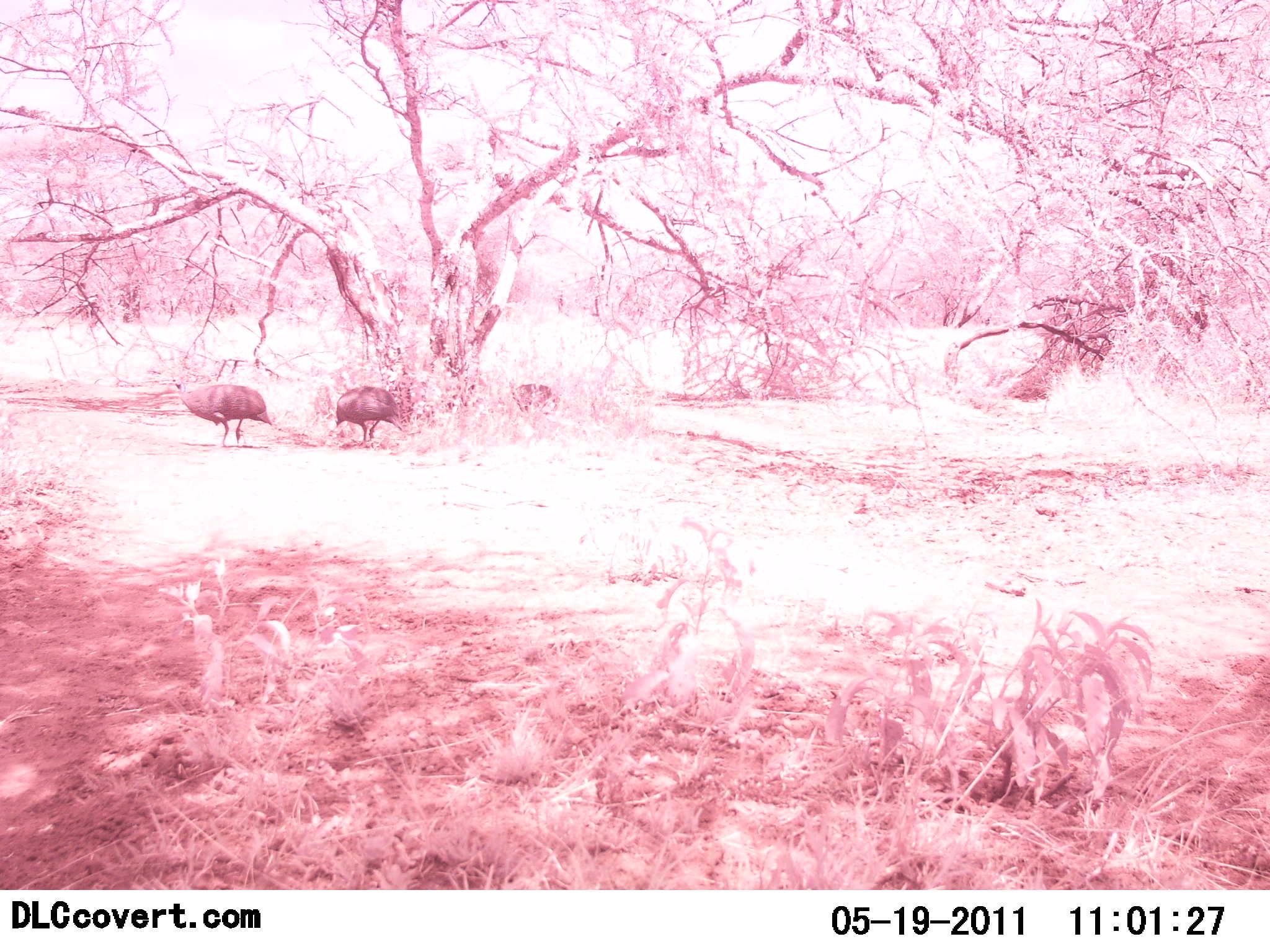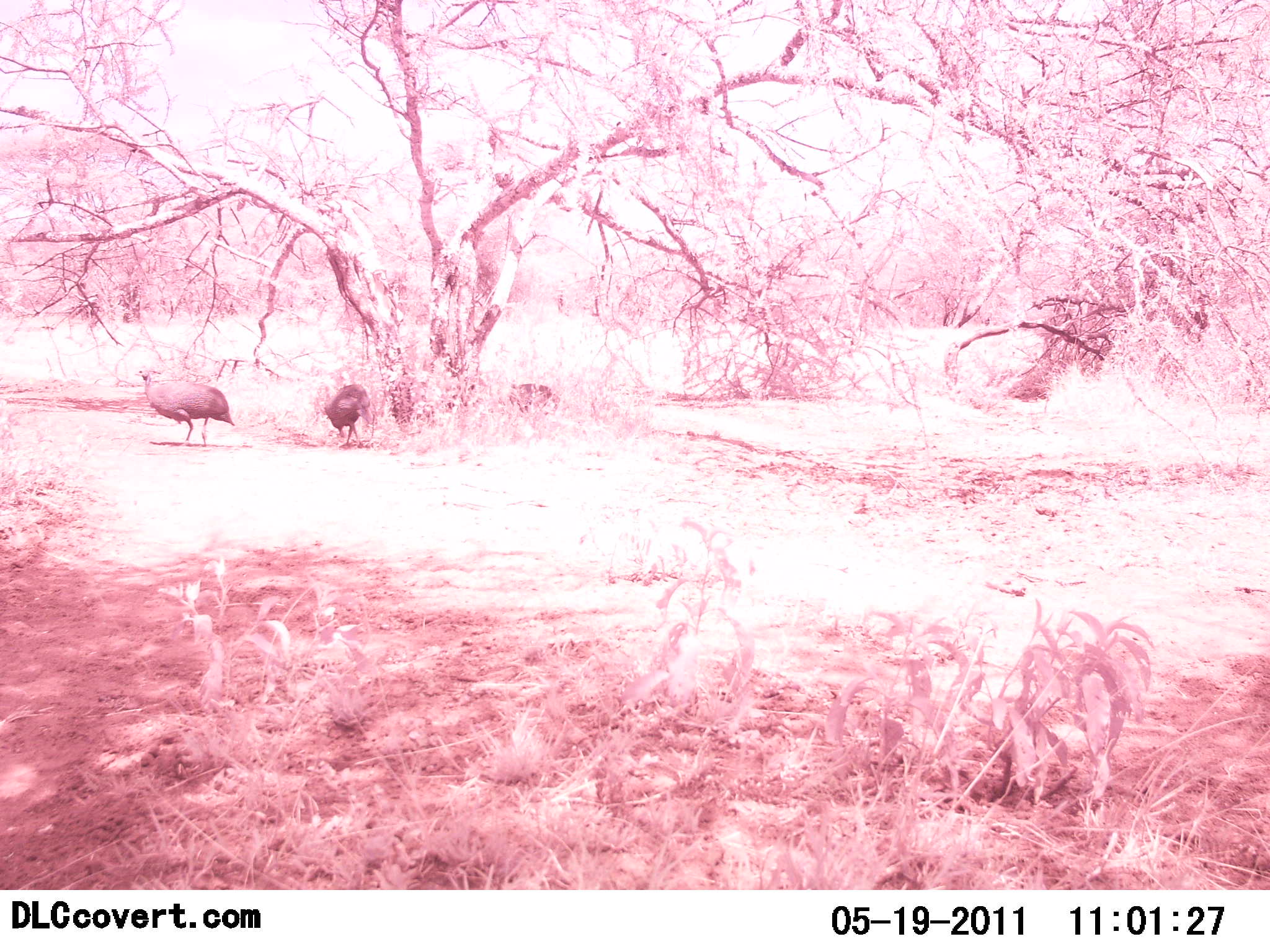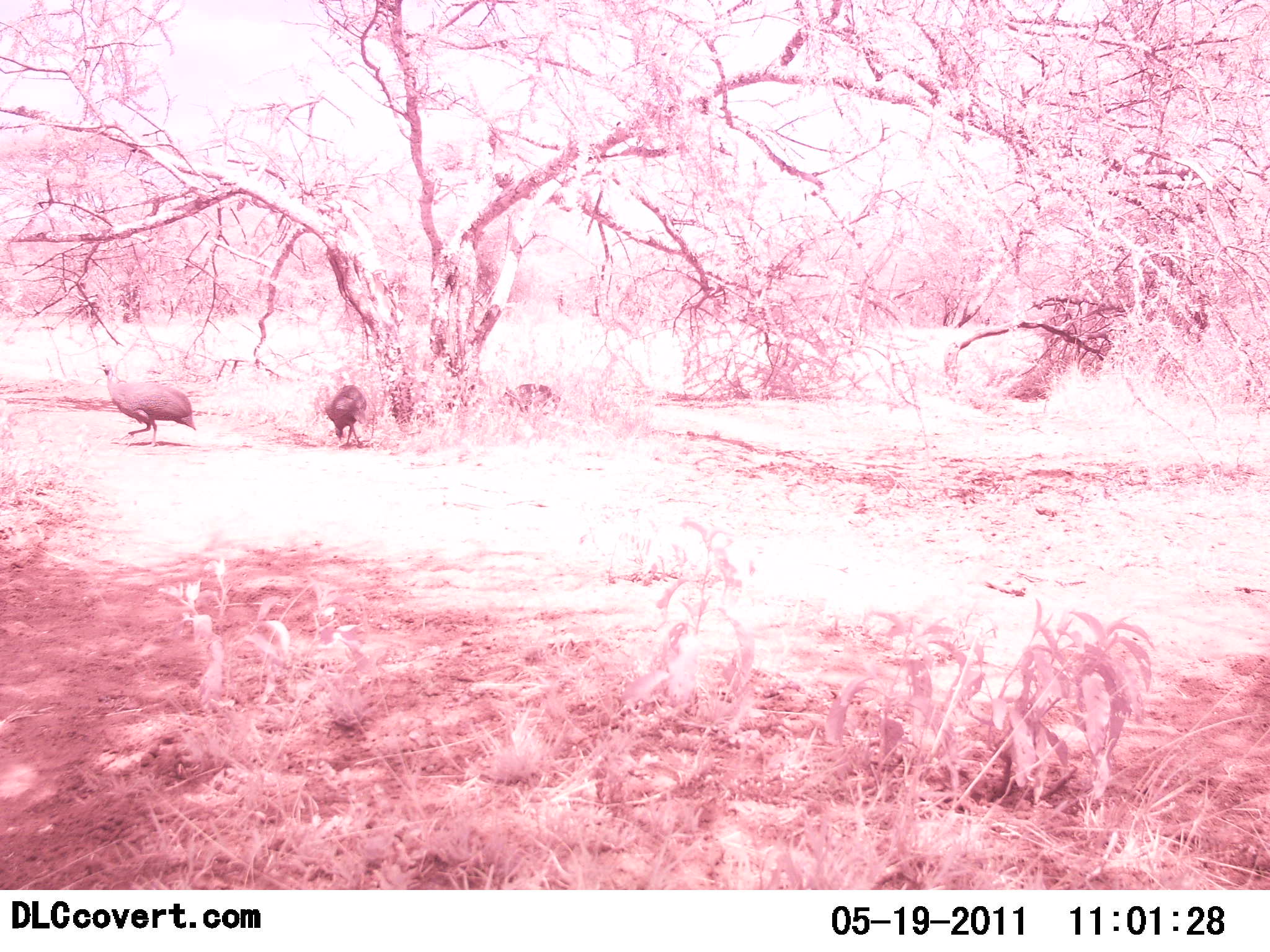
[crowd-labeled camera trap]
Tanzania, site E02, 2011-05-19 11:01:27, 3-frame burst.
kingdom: Animalia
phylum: Chordata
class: Aves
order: Galliformes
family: Numididae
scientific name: Numididae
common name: guinea fowl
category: guineafowl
Guineafowl (guinea fowl) (Numididae), count 3. Behavior (volunteer vote fractions): standing 9%, resting 9%, moving 64%, interacting 0%. Young present (vote fraction): 0%. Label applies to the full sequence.